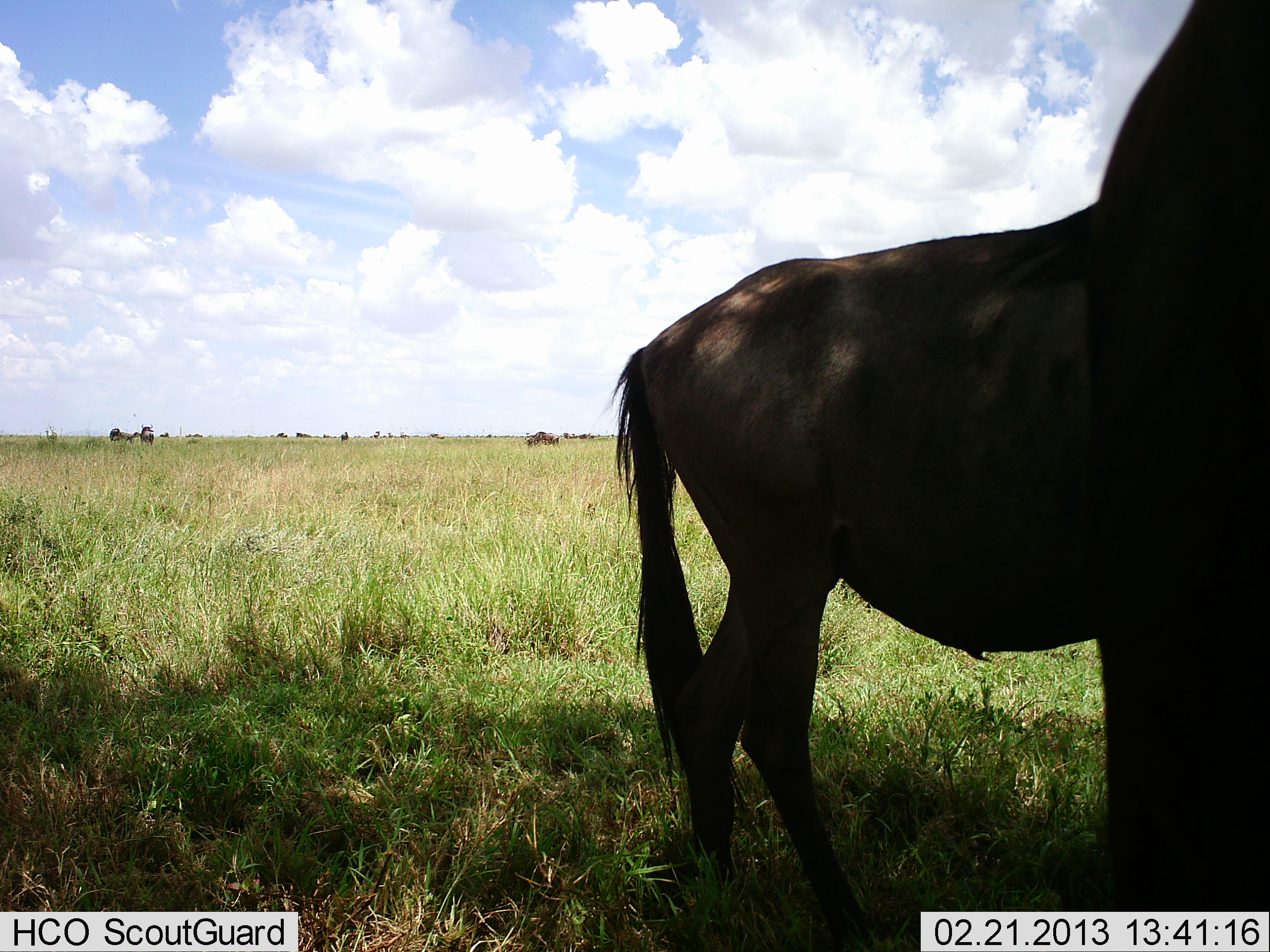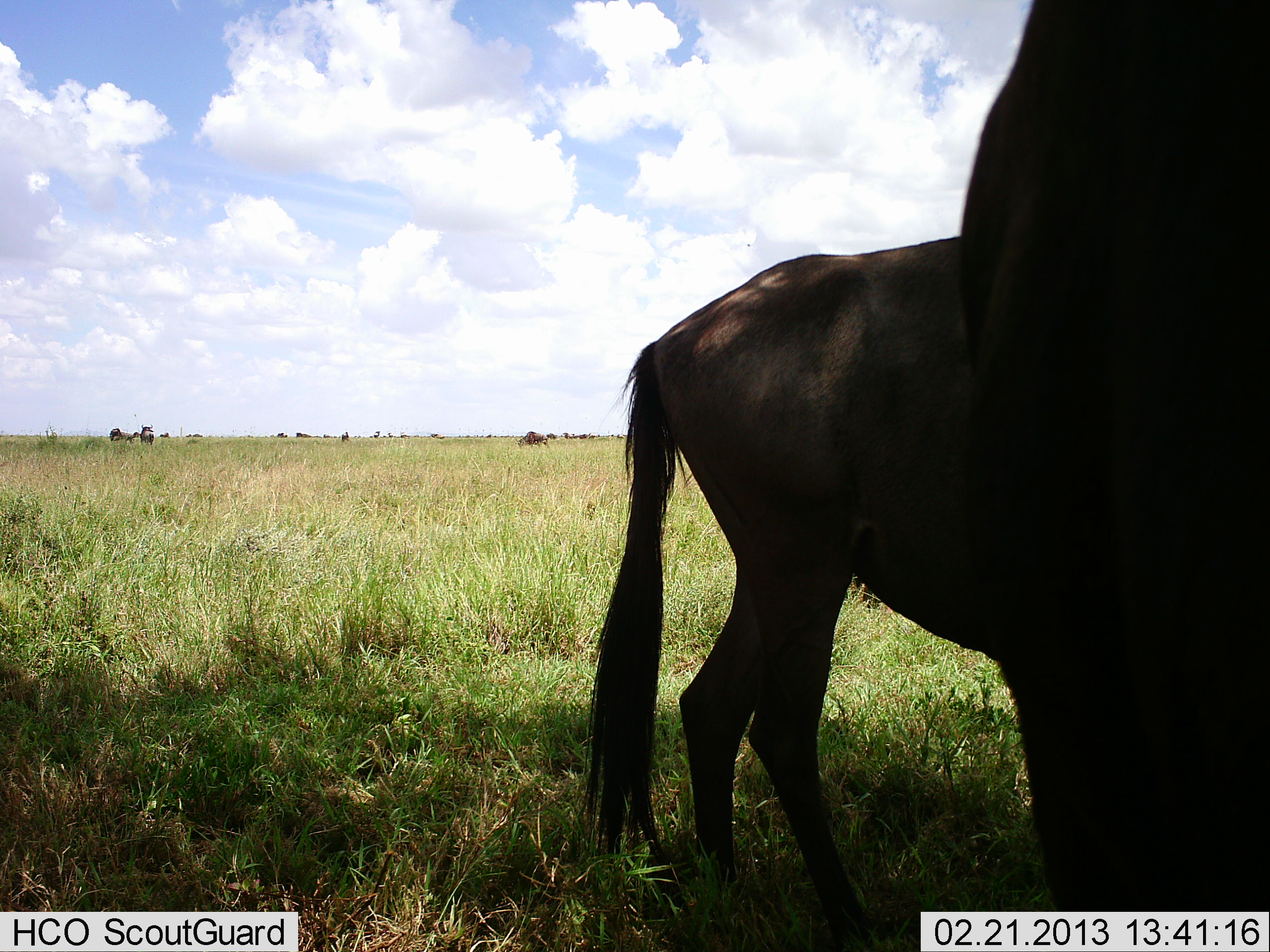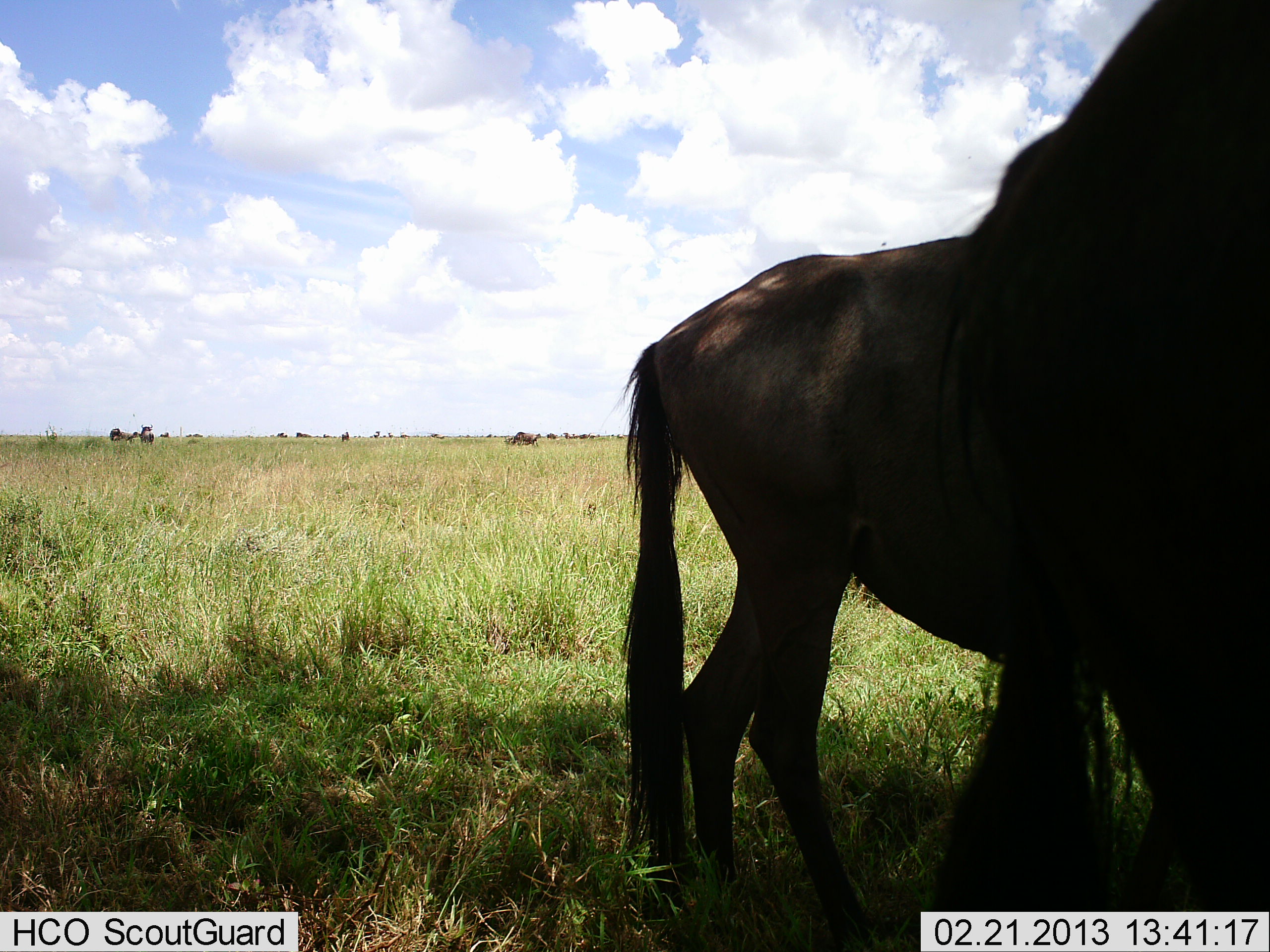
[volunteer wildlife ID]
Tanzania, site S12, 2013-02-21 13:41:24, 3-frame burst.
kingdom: Animalia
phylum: Chordata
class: Mammalia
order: Artiodactyla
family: Bovidae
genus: Connochaetes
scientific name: Connochaetes taurinus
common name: blue wildebeest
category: wildebeest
Wildebeest (blue wildebeest) (Connochaetes taurinus), count 2. Behavior (volunteer vote fractions): standing 76%, resting 0%, moving 29%, interacting 0%. Young present (vote fraction): 0%. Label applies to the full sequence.